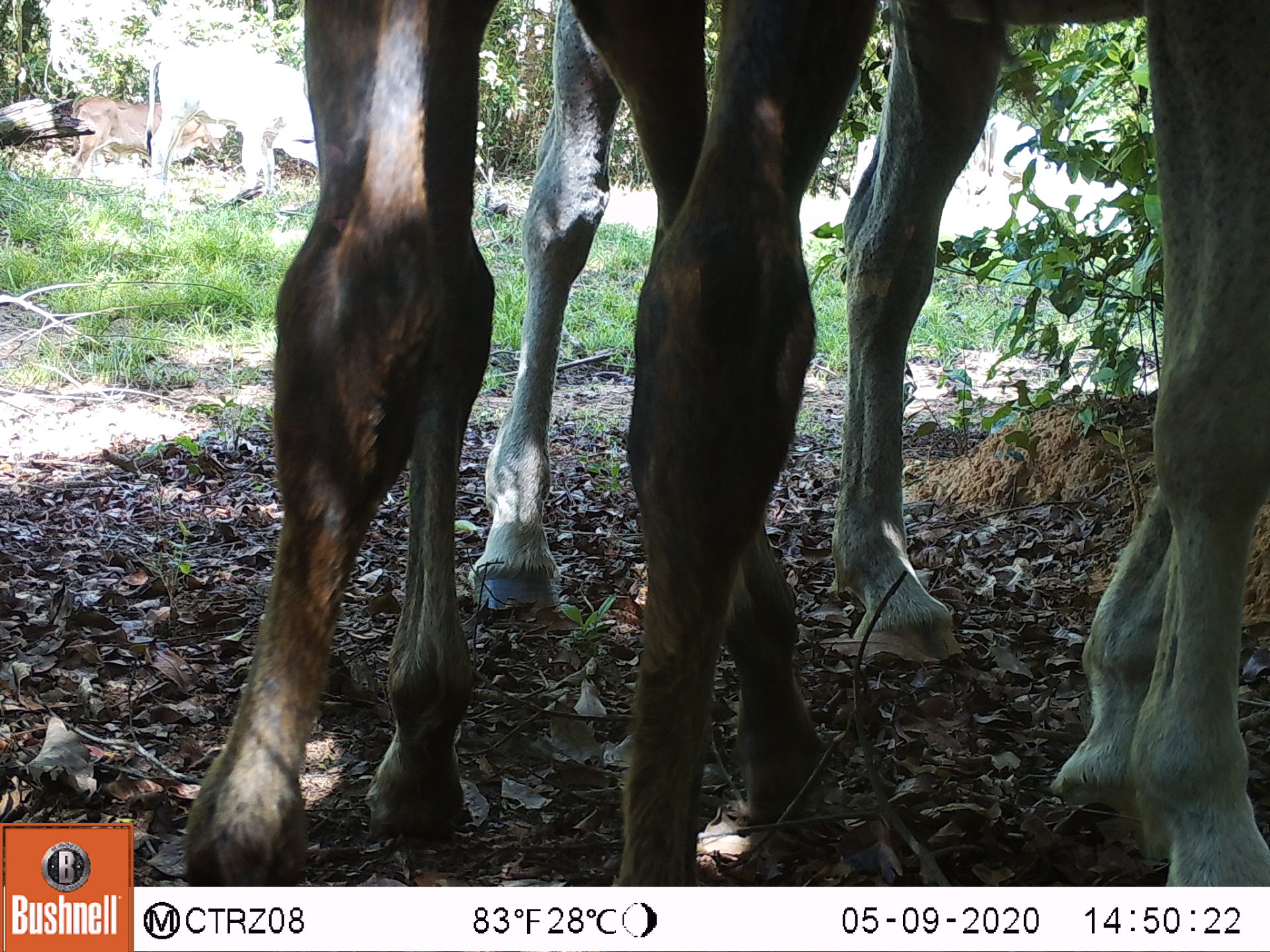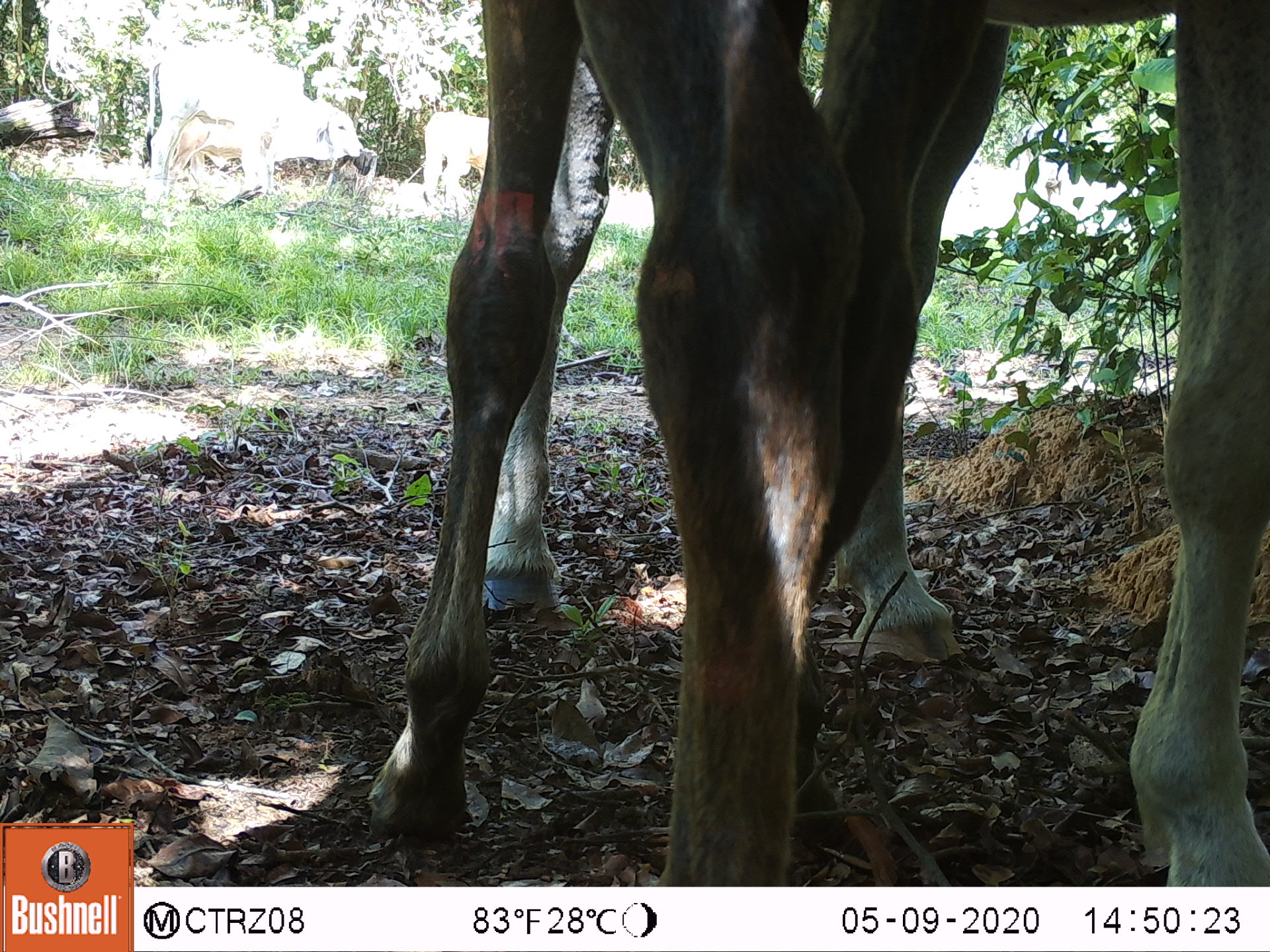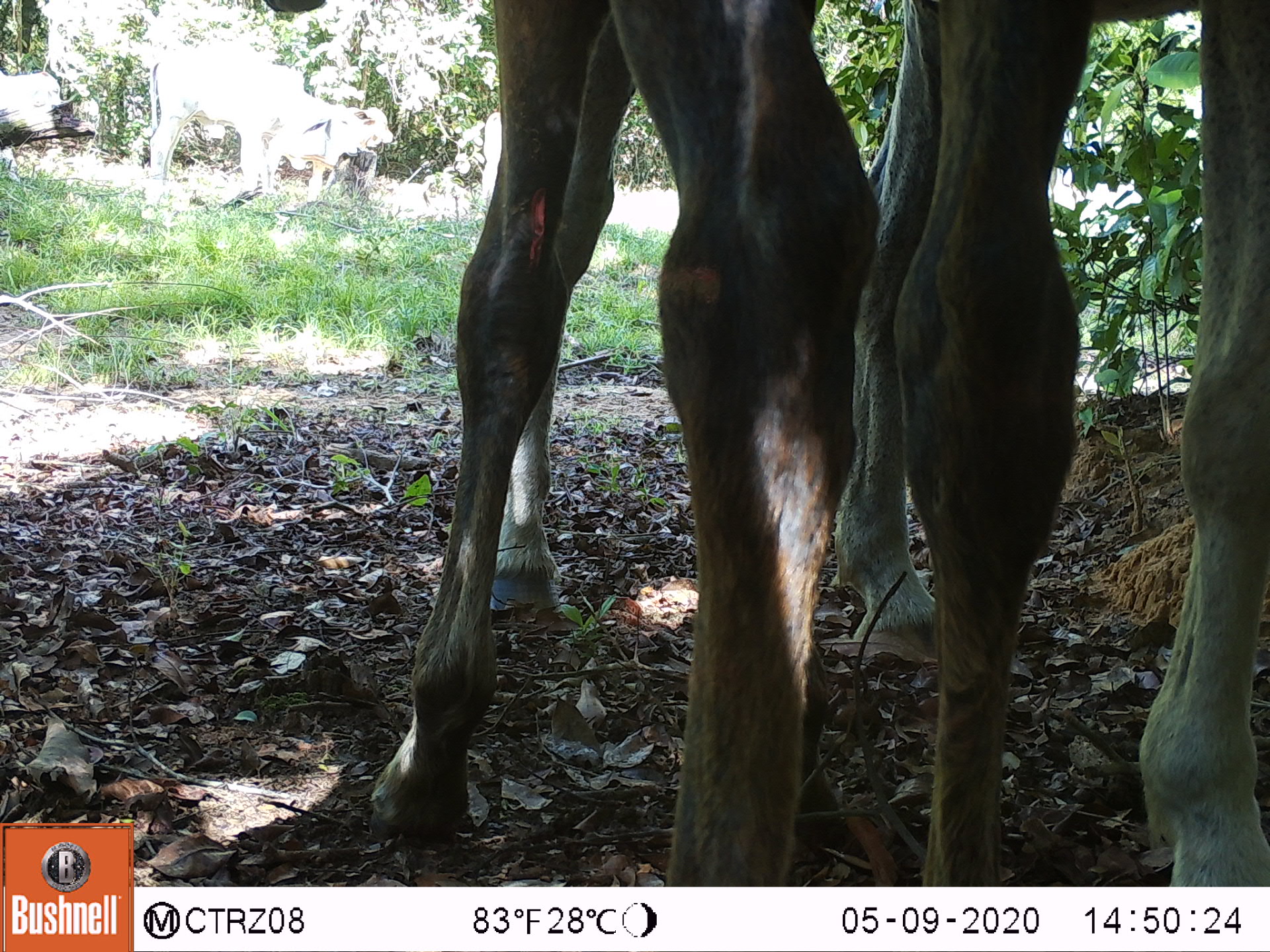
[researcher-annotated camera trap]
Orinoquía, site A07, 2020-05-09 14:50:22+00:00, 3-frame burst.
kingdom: Animalia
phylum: Chordata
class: Mammalia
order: Perissodactyla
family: Equidae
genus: Equus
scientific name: Equus caballus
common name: domestic horse